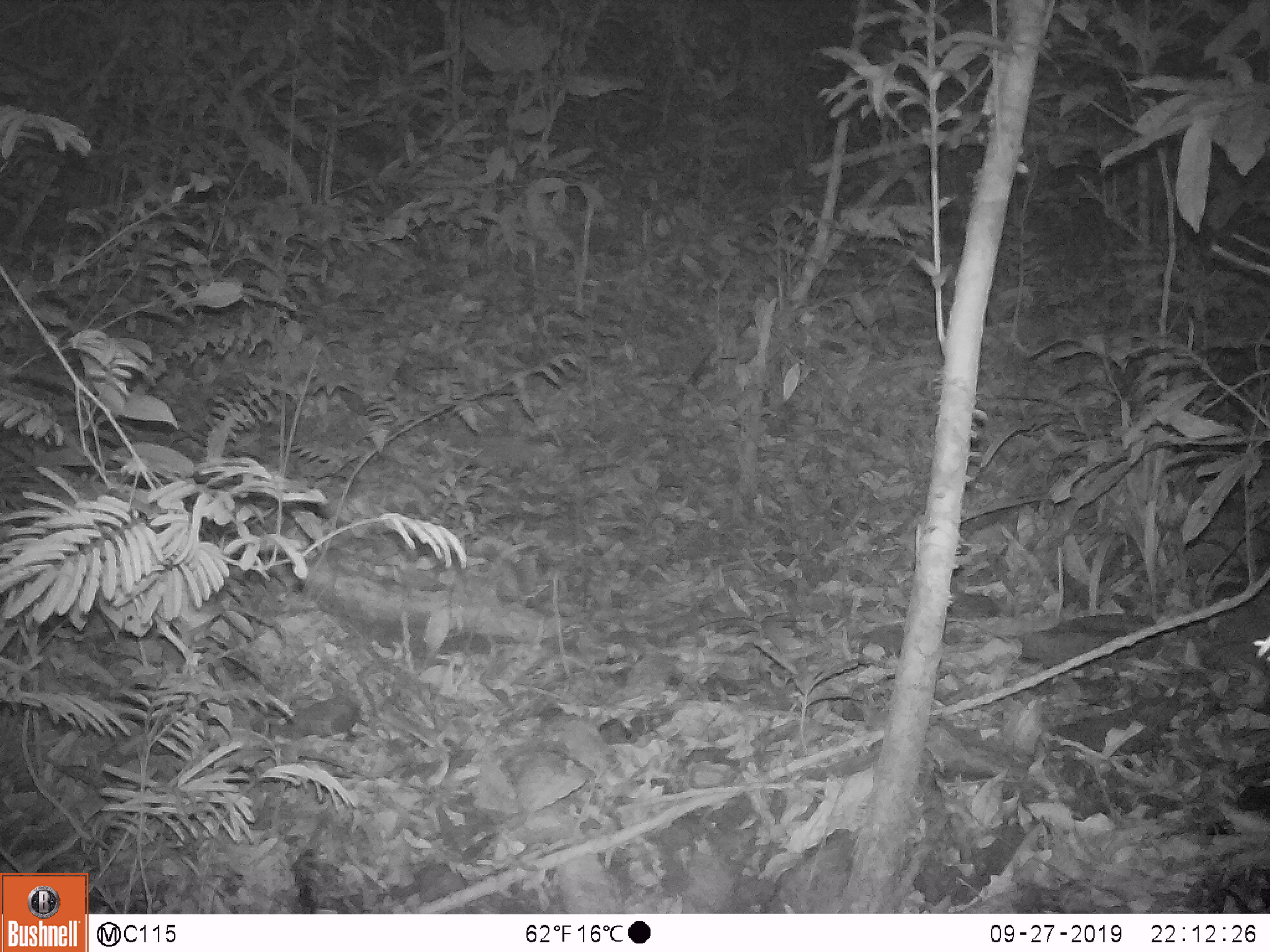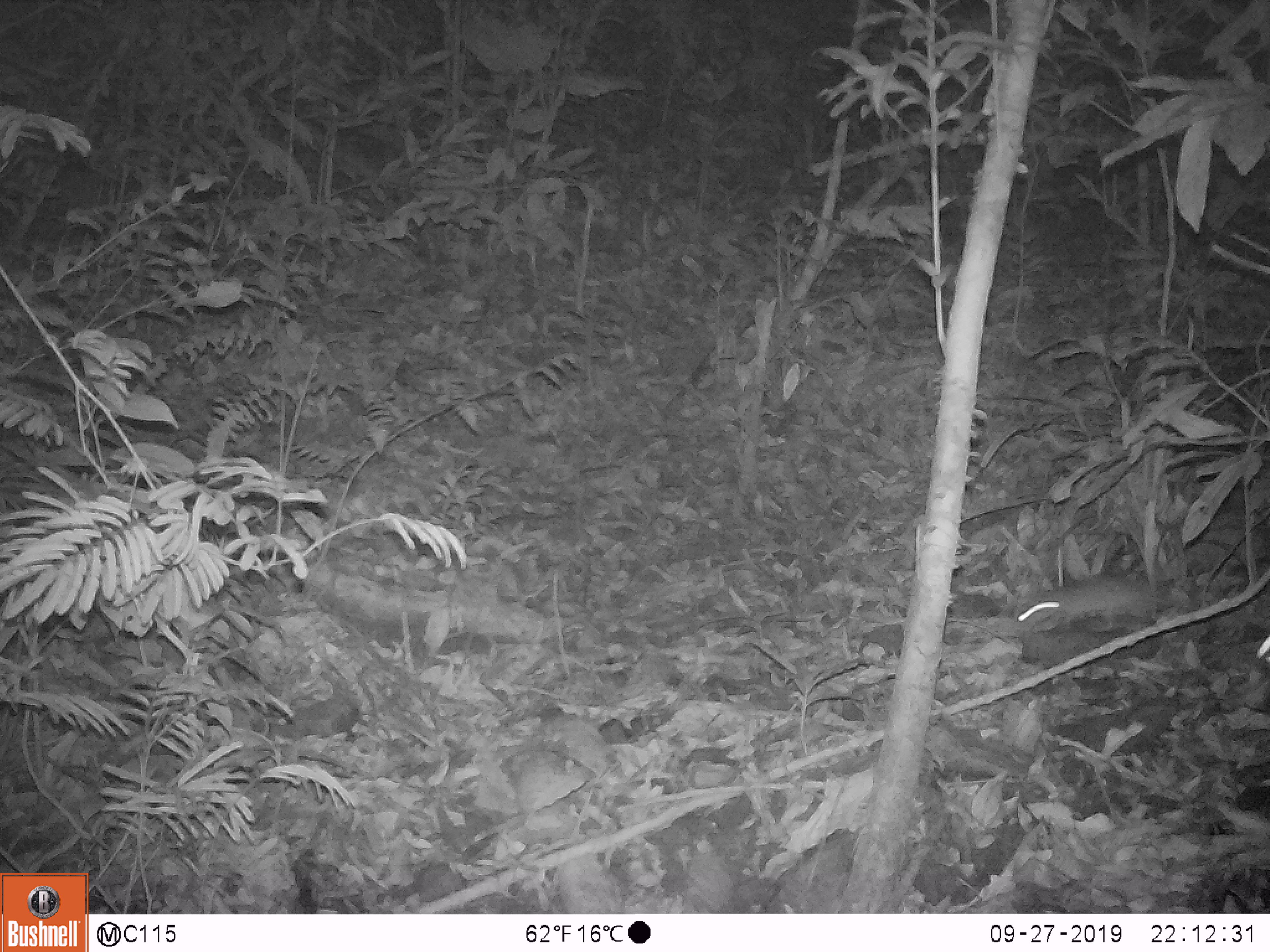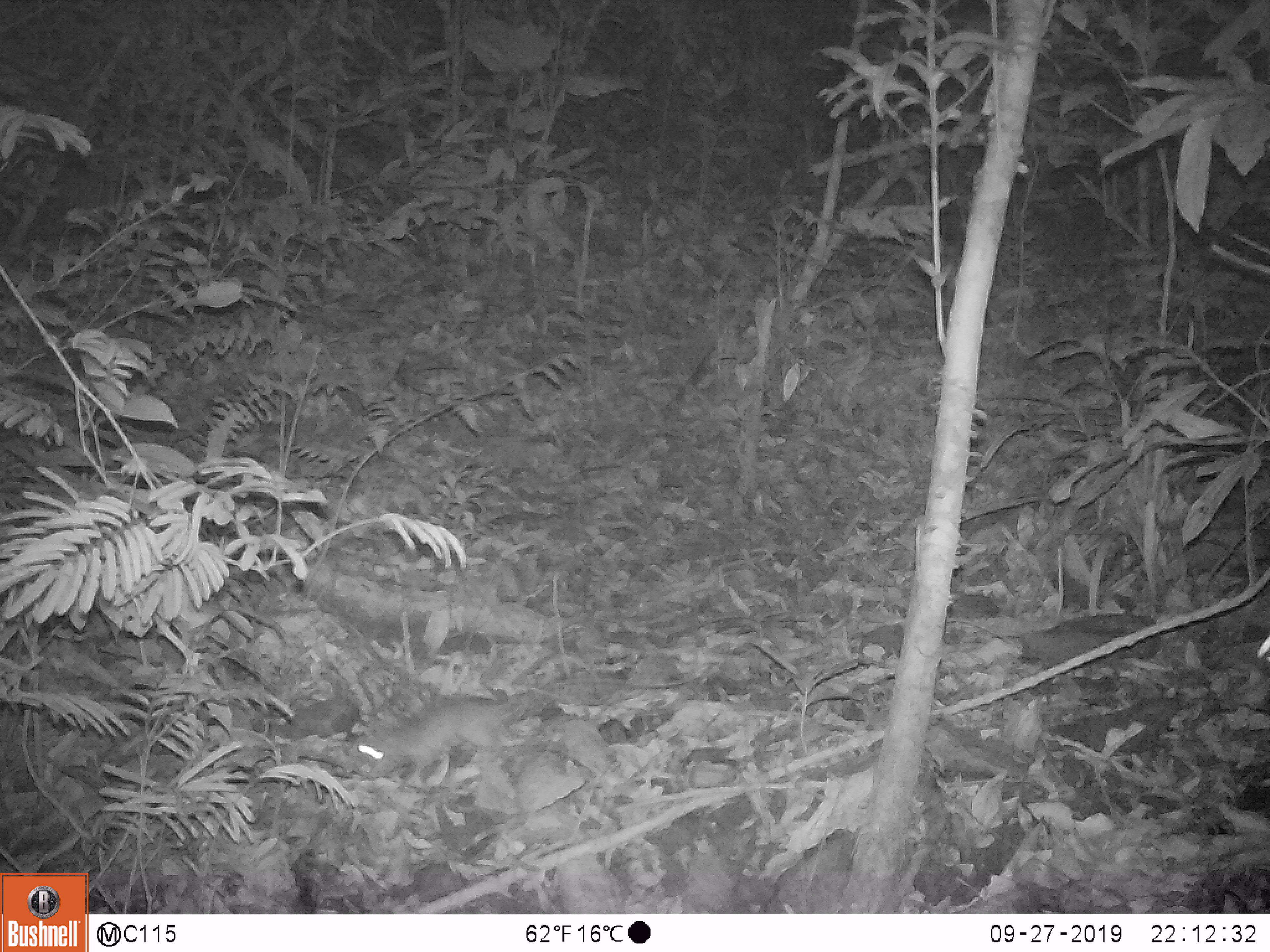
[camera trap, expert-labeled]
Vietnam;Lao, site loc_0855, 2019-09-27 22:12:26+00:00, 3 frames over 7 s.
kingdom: Animalia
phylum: Chordata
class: Mammalia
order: Rodentia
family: Muridae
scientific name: Muridae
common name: old-world mice and rats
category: unidentified murid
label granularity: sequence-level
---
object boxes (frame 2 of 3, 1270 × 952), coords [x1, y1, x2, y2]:
unidentified murid: [1018, 575, 1175, 642]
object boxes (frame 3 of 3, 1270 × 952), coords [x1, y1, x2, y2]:
unidentified murid: [351, 688, 553, 787]